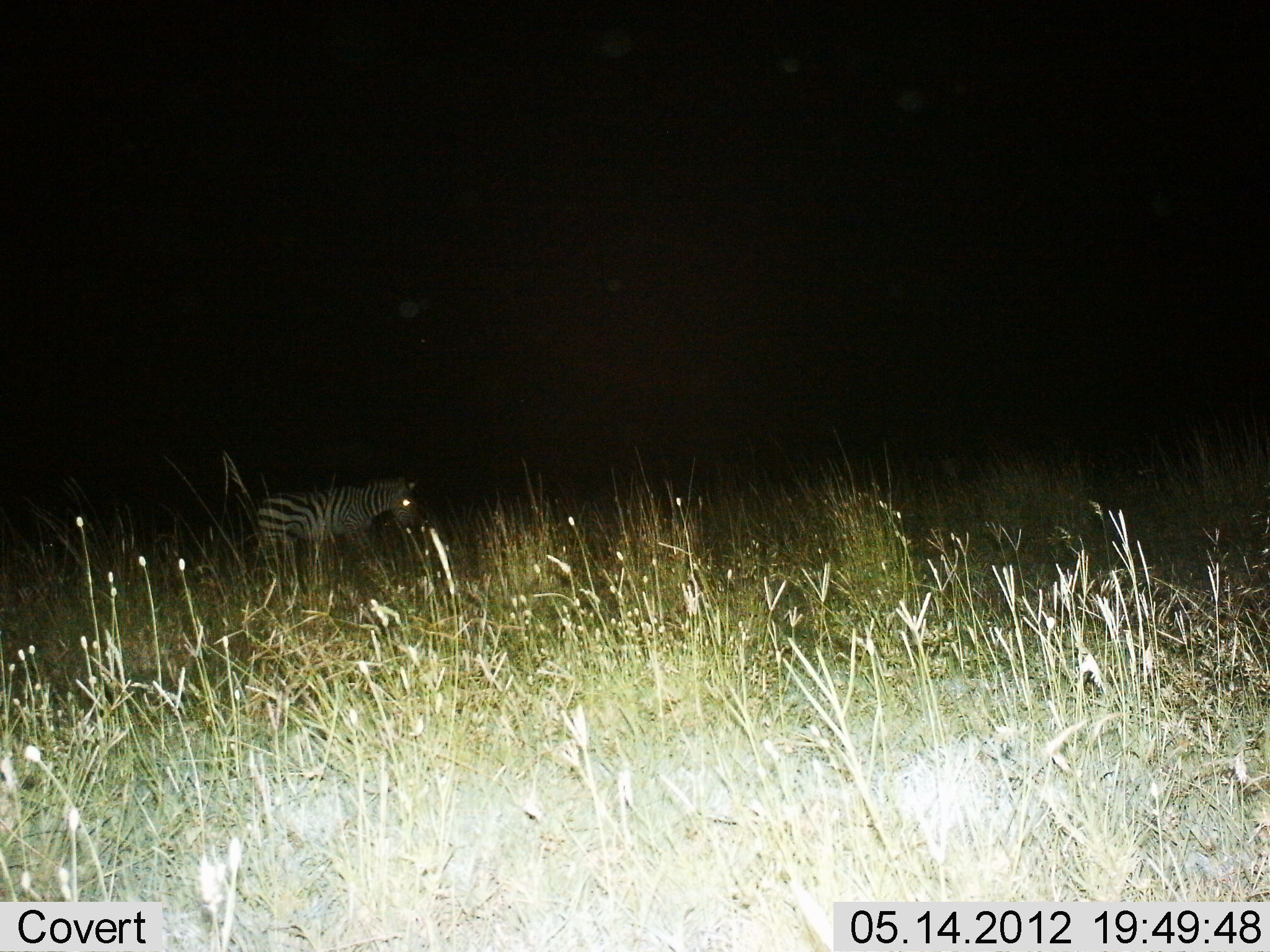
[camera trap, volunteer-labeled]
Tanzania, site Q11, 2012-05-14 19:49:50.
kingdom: Animalia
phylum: Chordata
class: Mammalia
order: Perissodactyla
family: Equidae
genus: Equus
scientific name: Equus quagga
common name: plains zebra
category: zebra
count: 1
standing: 50%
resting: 0%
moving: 50%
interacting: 0%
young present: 0%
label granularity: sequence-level